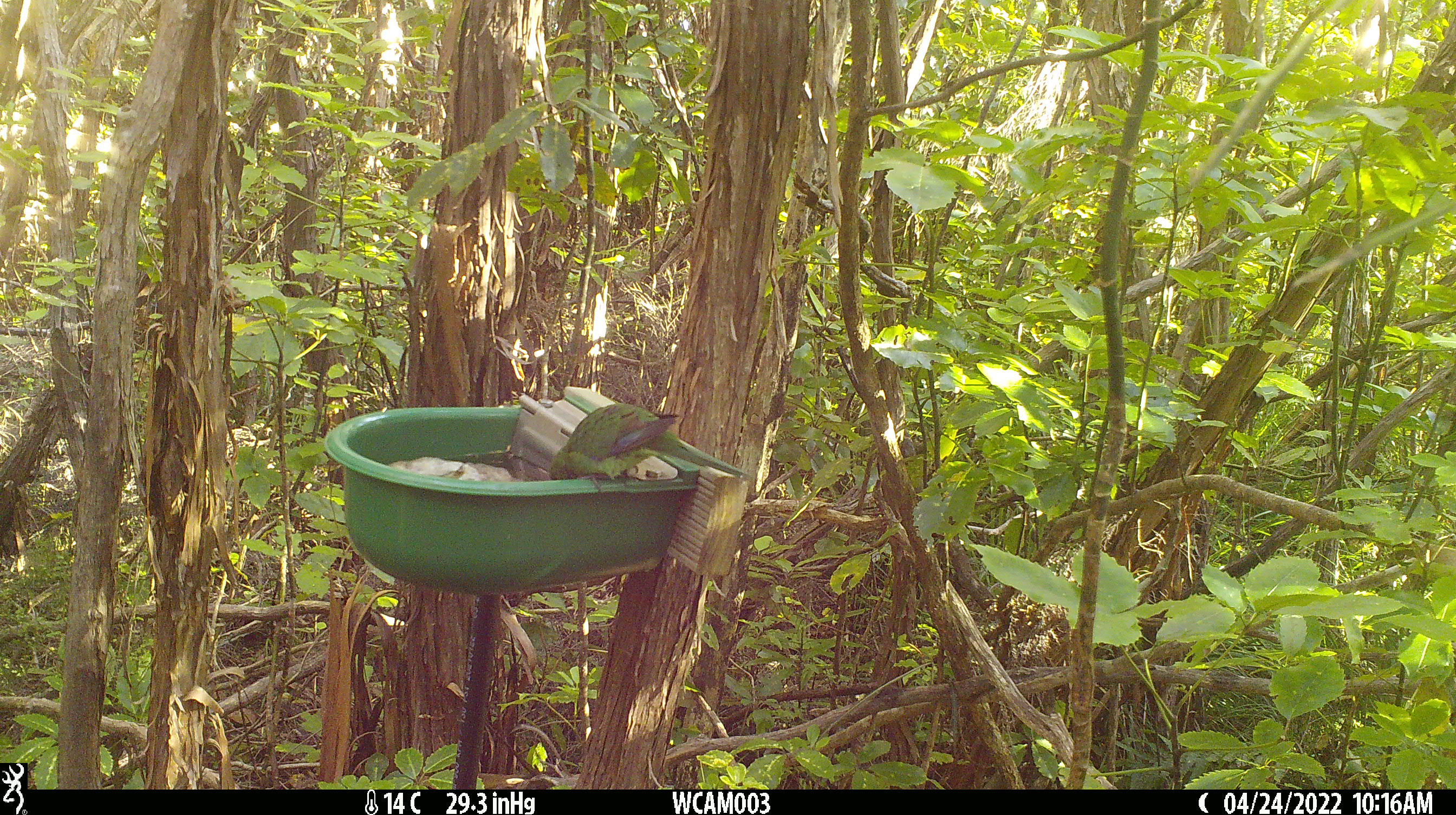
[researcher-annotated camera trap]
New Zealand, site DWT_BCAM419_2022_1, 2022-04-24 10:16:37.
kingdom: Animalia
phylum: Chordata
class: Aves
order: Psittaciformes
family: Psittaculidae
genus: Cyanoramphus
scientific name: Cyanoramphus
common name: parakeet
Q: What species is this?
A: Parakeet (Cyanoramphus).